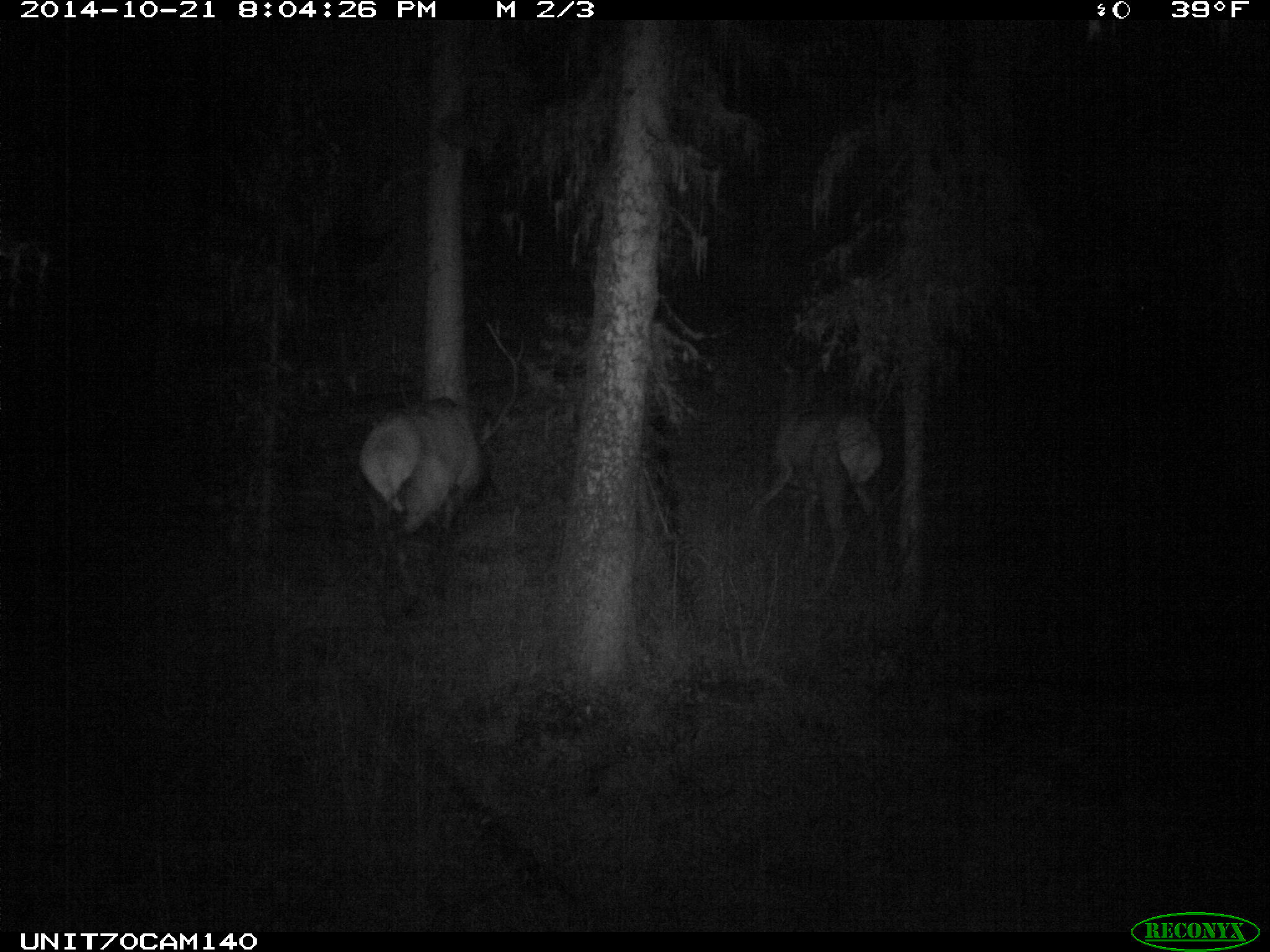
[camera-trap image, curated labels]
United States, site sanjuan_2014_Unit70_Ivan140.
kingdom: Animalia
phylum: Chordata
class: Mammalia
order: Artiodactyla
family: Cervidae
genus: Cervus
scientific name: Cervus elaphus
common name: red deer